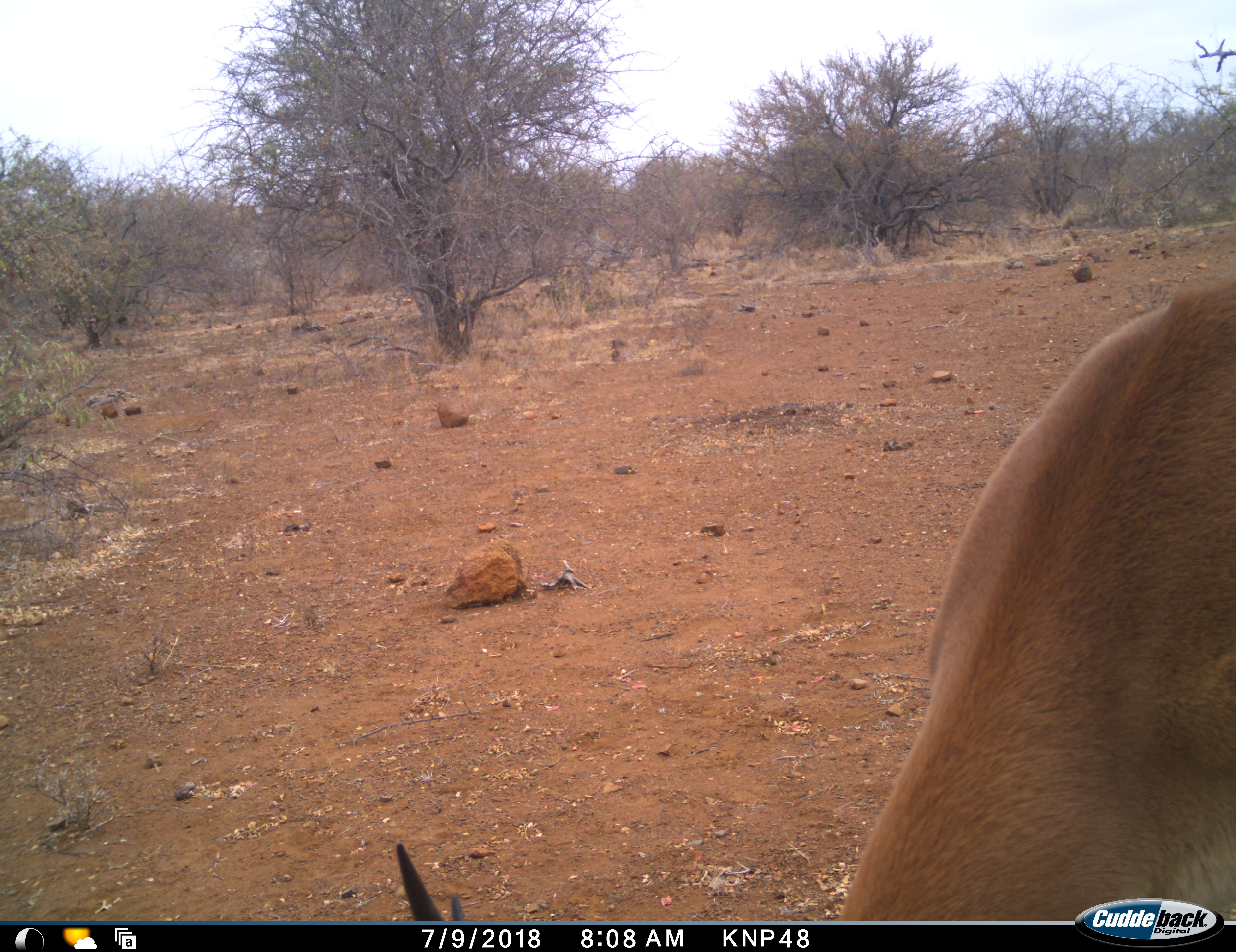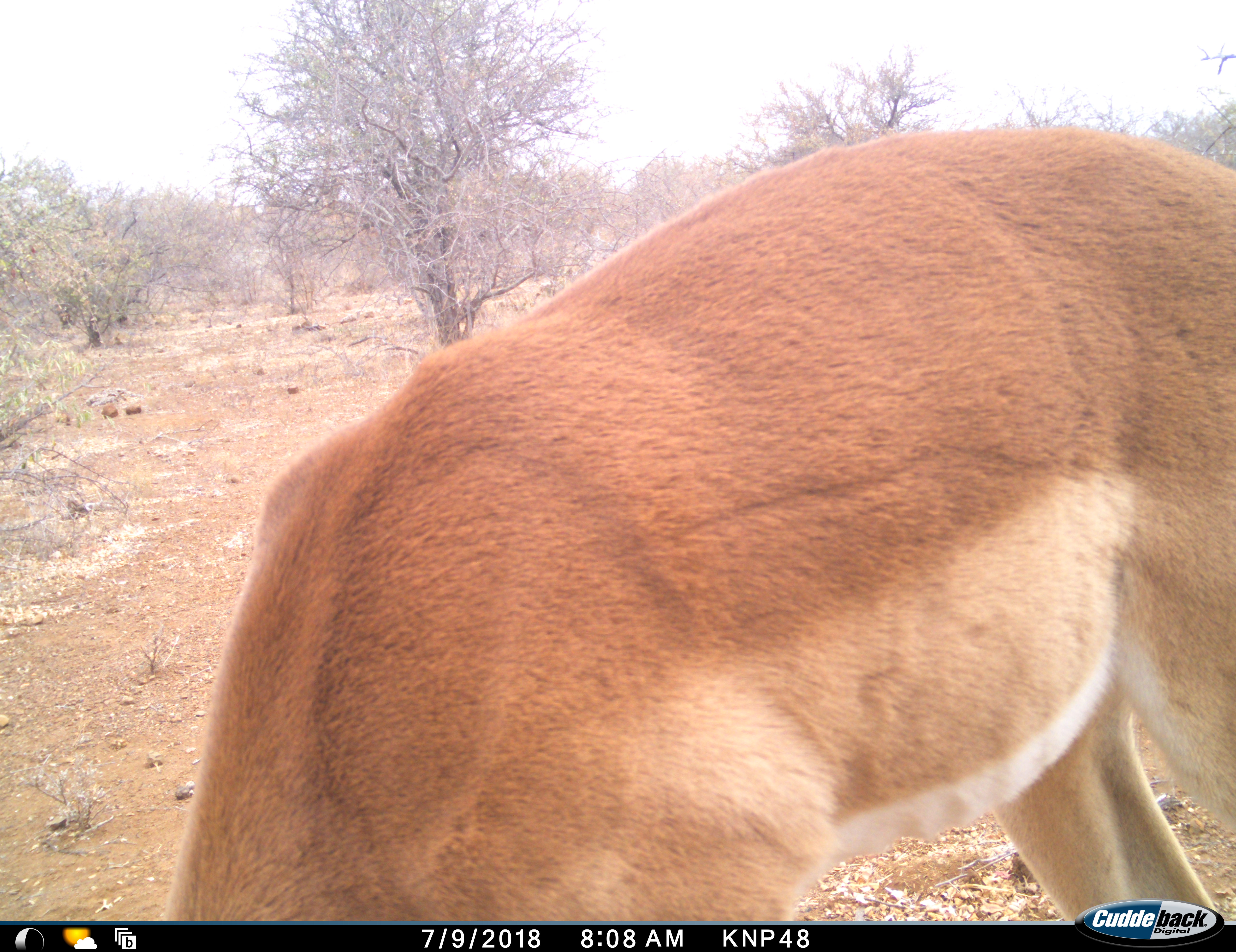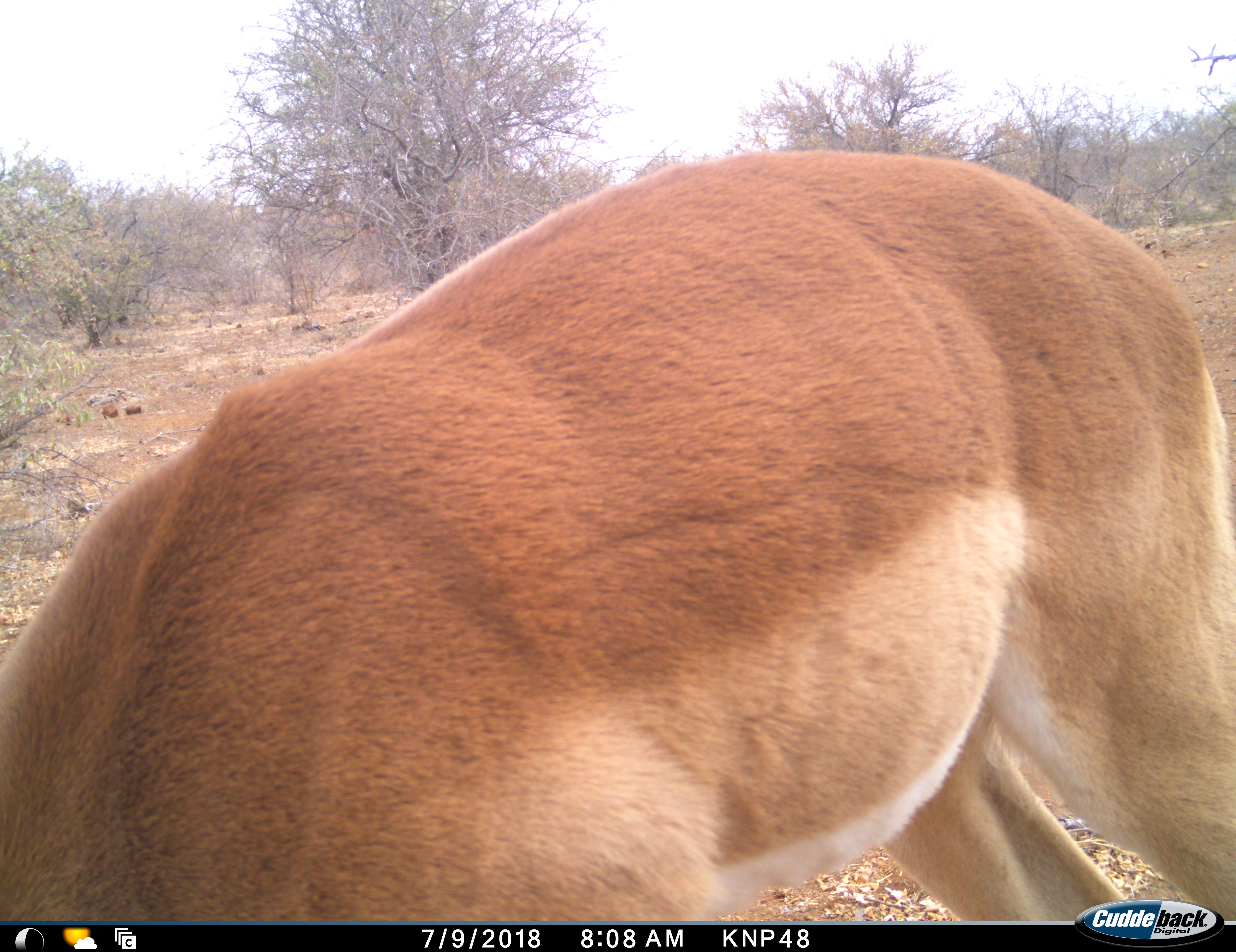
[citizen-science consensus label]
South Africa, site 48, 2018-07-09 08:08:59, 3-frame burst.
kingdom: Animalia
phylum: Chordata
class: Mammalia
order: Artiodactyla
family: Bovidae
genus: Aepyceros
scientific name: Aepyceros melampus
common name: impala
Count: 1.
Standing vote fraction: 10%.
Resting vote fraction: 0%.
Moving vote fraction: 60%.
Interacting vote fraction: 0%.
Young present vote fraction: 0%.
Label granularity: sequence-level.